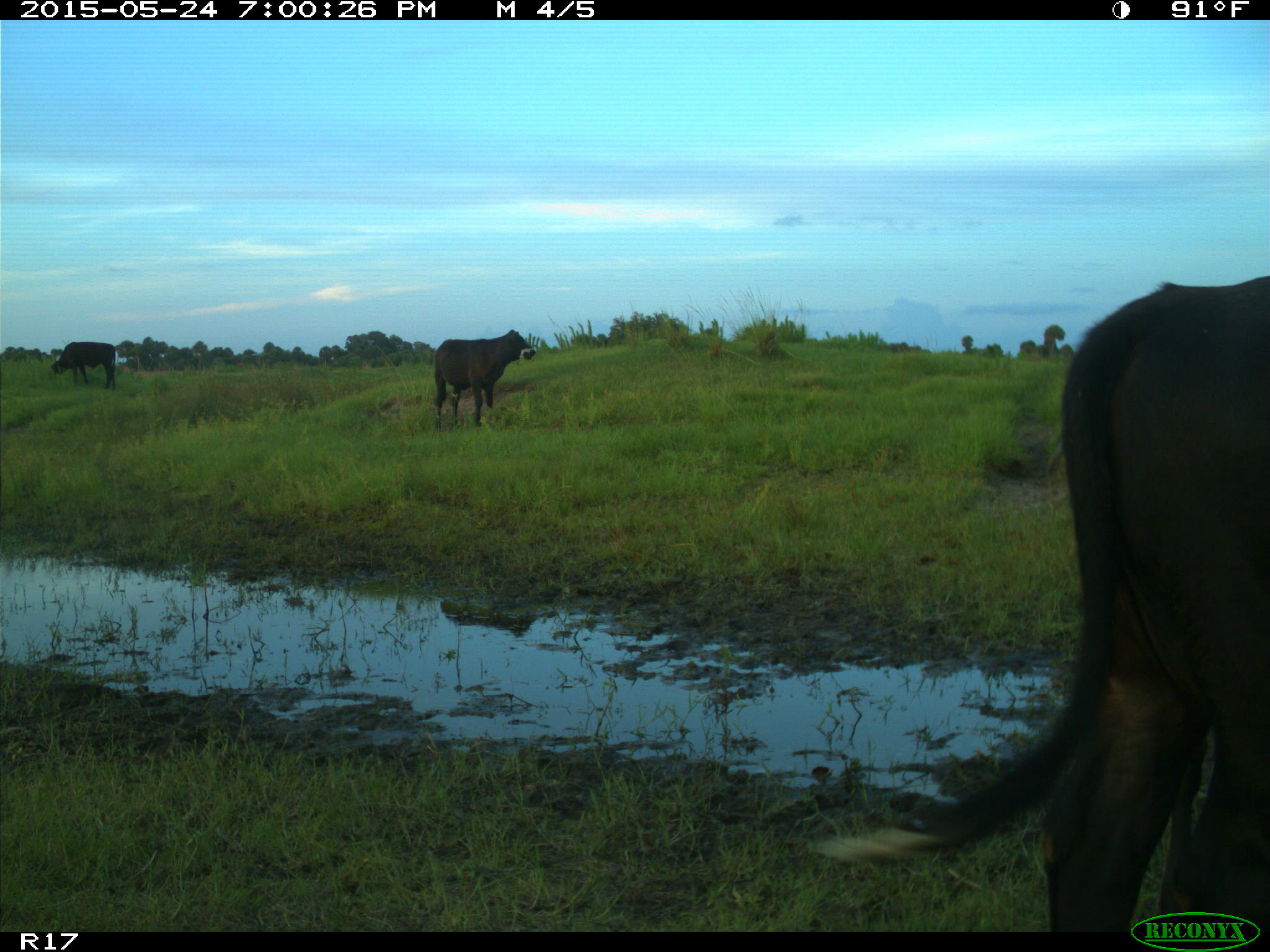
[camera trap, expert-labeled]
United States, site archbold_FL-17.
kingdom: Animalia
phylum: Chordata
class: Mammalia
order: Artiodactyla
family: Bovidae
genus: Bos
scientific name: Bos taurus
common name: domestic cow